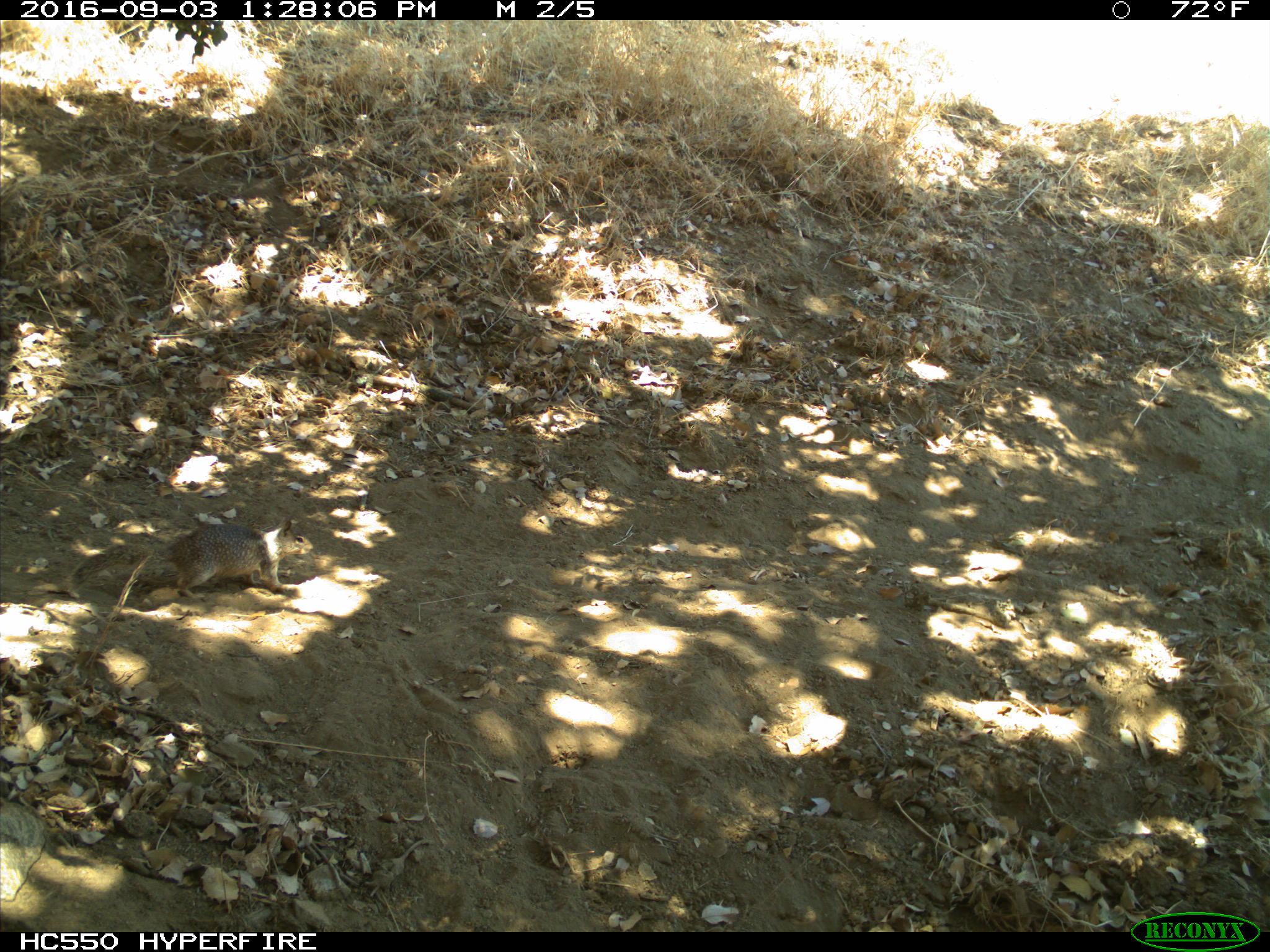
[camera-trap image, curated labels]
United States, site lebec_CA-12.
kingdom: Animalia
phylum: Chordata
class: Mammalia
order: Rodentia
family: Sciuridae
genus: Otospermophilus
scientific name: Otospermophilus beecheyi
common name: california ground squirrel